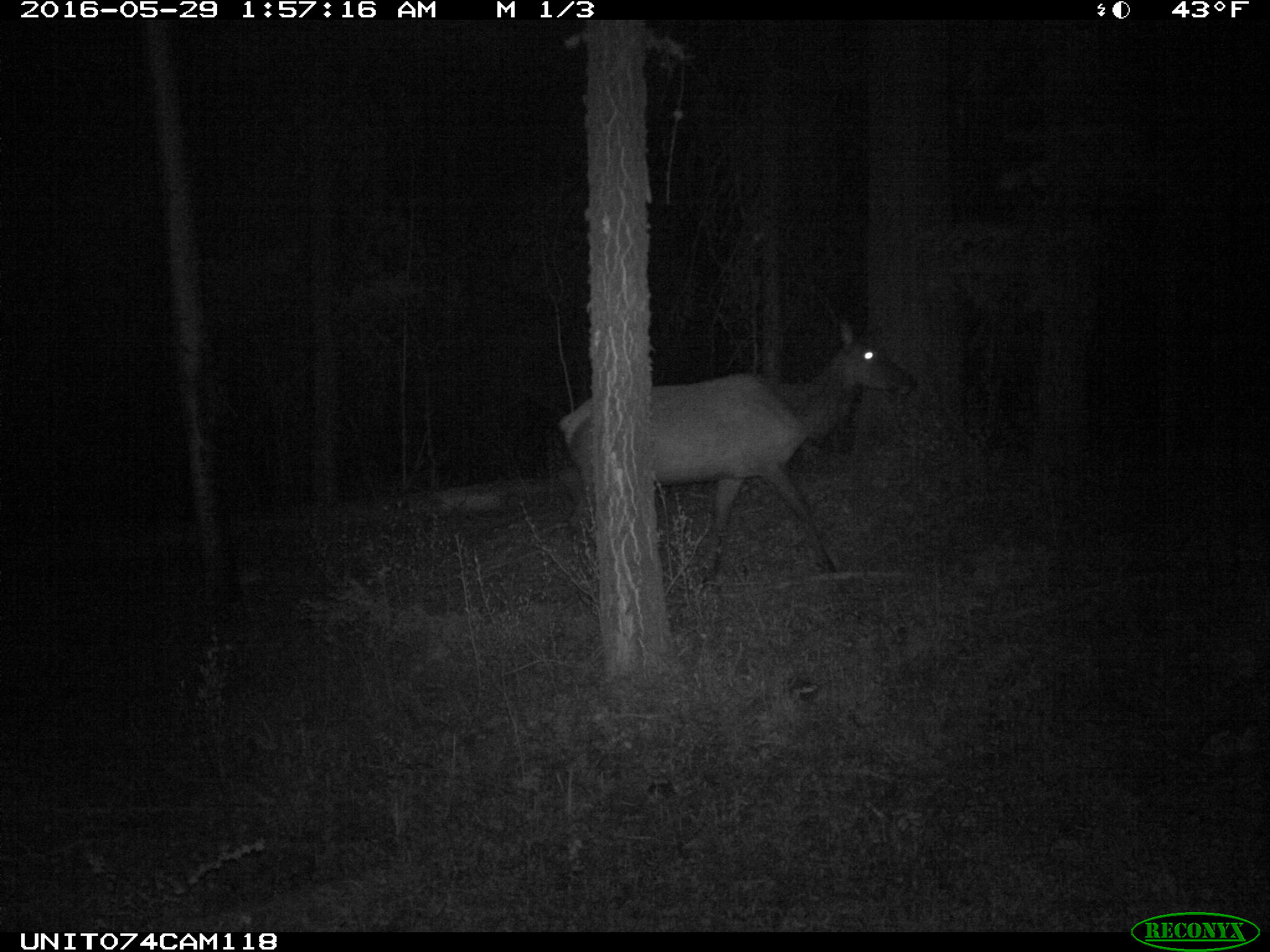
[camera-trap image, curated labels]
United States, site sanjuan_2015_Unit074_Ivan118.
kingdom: Animalia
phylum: Chordata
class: Mammalia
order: Artiodactyla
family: Cervidae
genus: Cervus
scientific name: Cervus elaphus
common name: red deer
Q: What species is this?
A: Cervus elaphus (red deer).